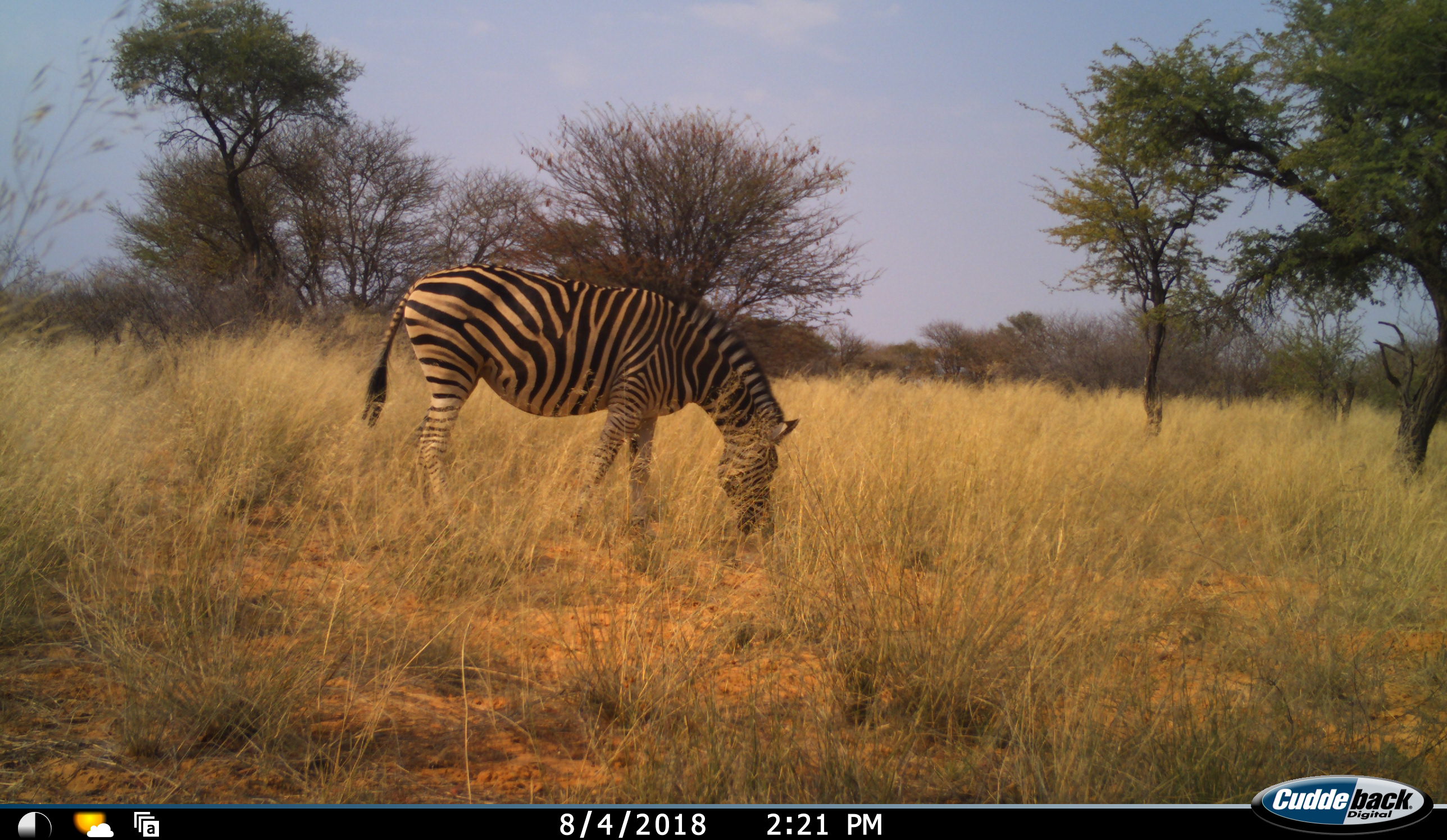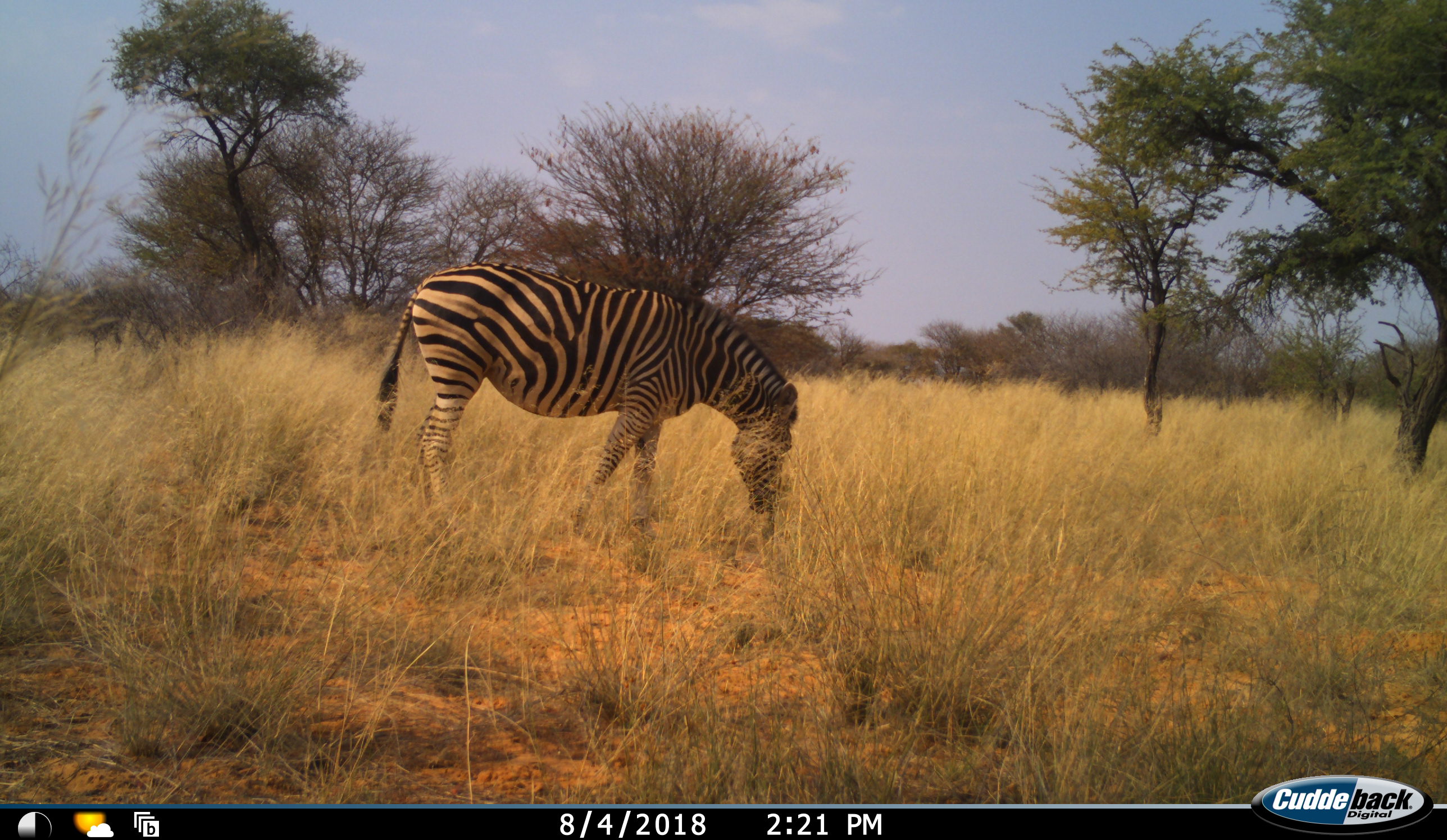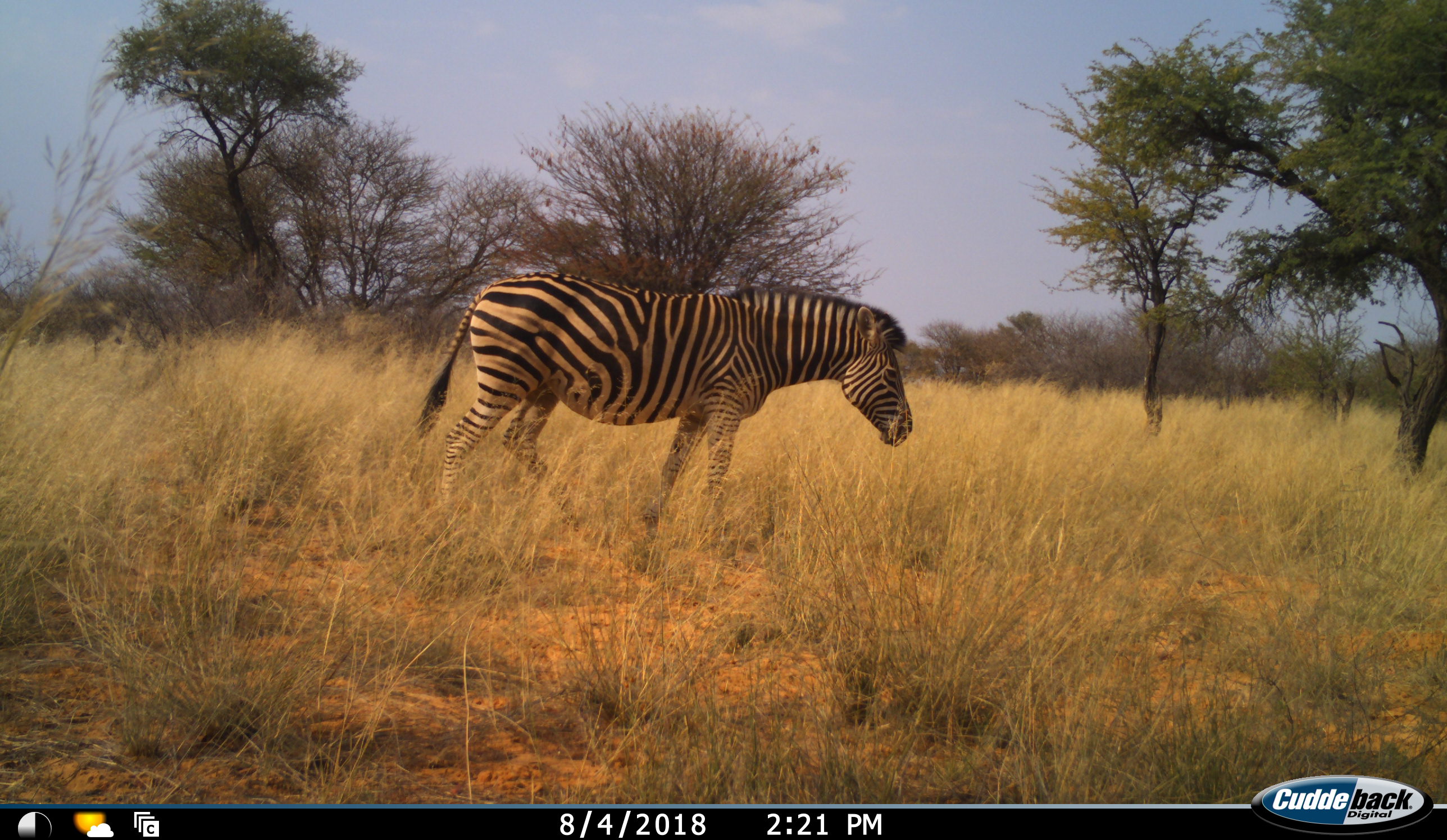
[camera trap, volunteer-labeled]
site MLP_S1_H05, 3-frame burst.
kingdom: Animalia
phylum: Chordata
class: Mammalia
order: Perissodactyla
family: Equidae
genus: Equus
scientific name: Equus quagga burchellii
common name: burchell's zebra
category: zebraburchells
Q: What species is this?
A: Zebraburchells (burchell's zebra) (Equus quagga burchellii).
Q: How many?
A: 1.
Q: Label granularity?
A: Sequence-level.